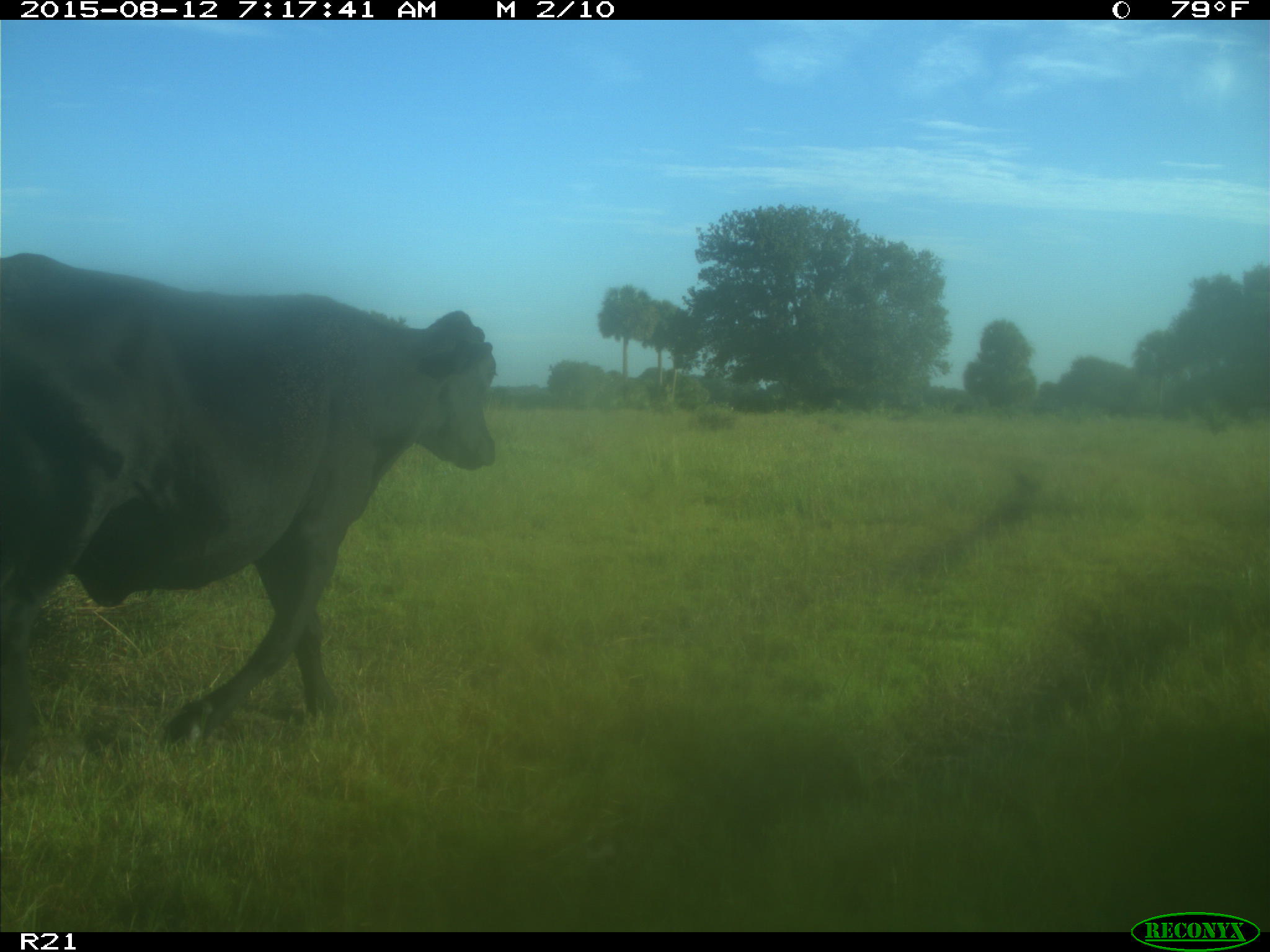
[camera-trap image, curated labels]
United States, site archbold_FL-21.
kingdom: Animalia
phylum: Chordata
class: Mammalia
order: Artiodactyla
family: Bovidae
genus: Bos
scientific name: Bos taurus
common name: domestic cow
Bos taurus (domestic cow).